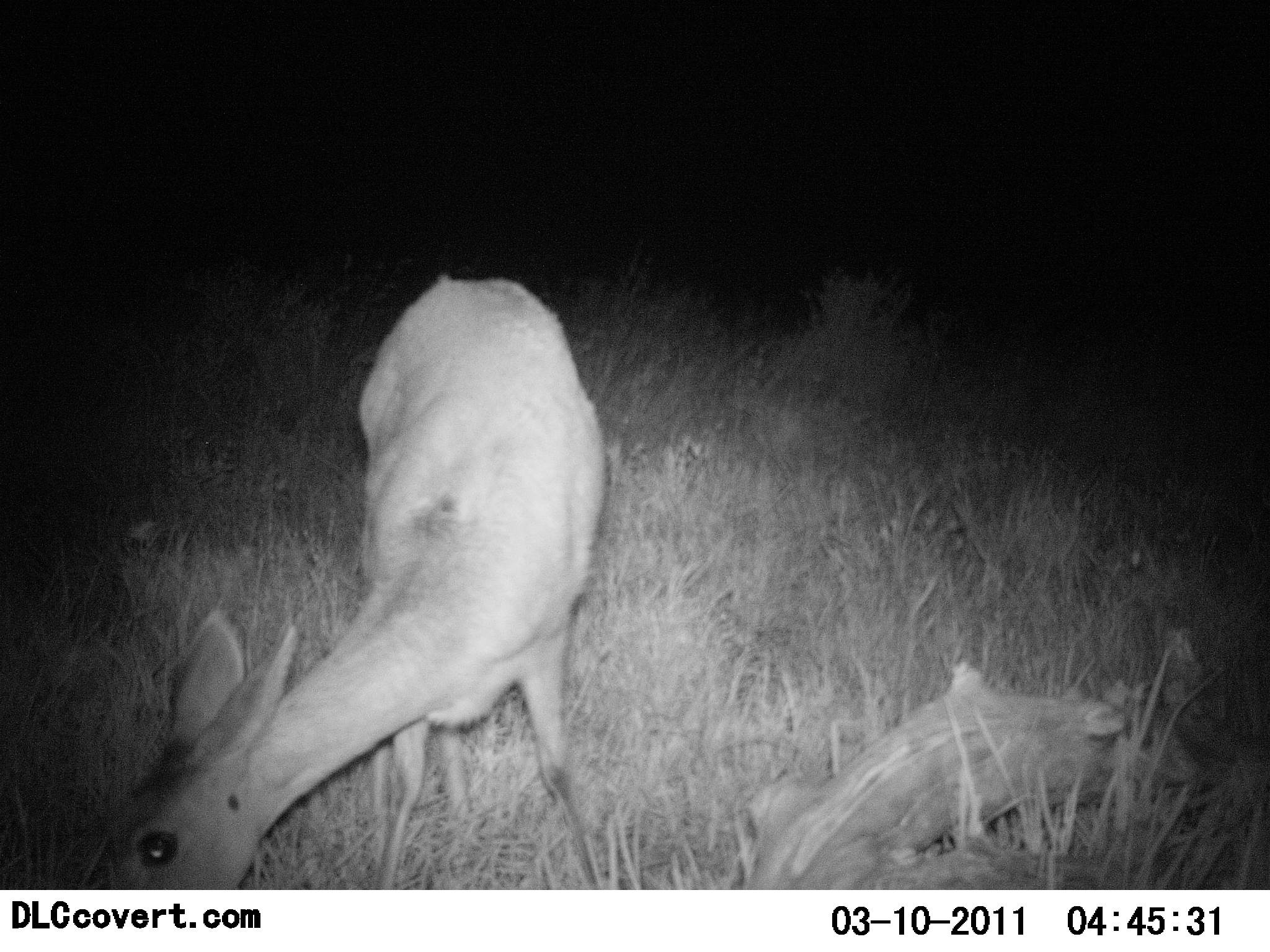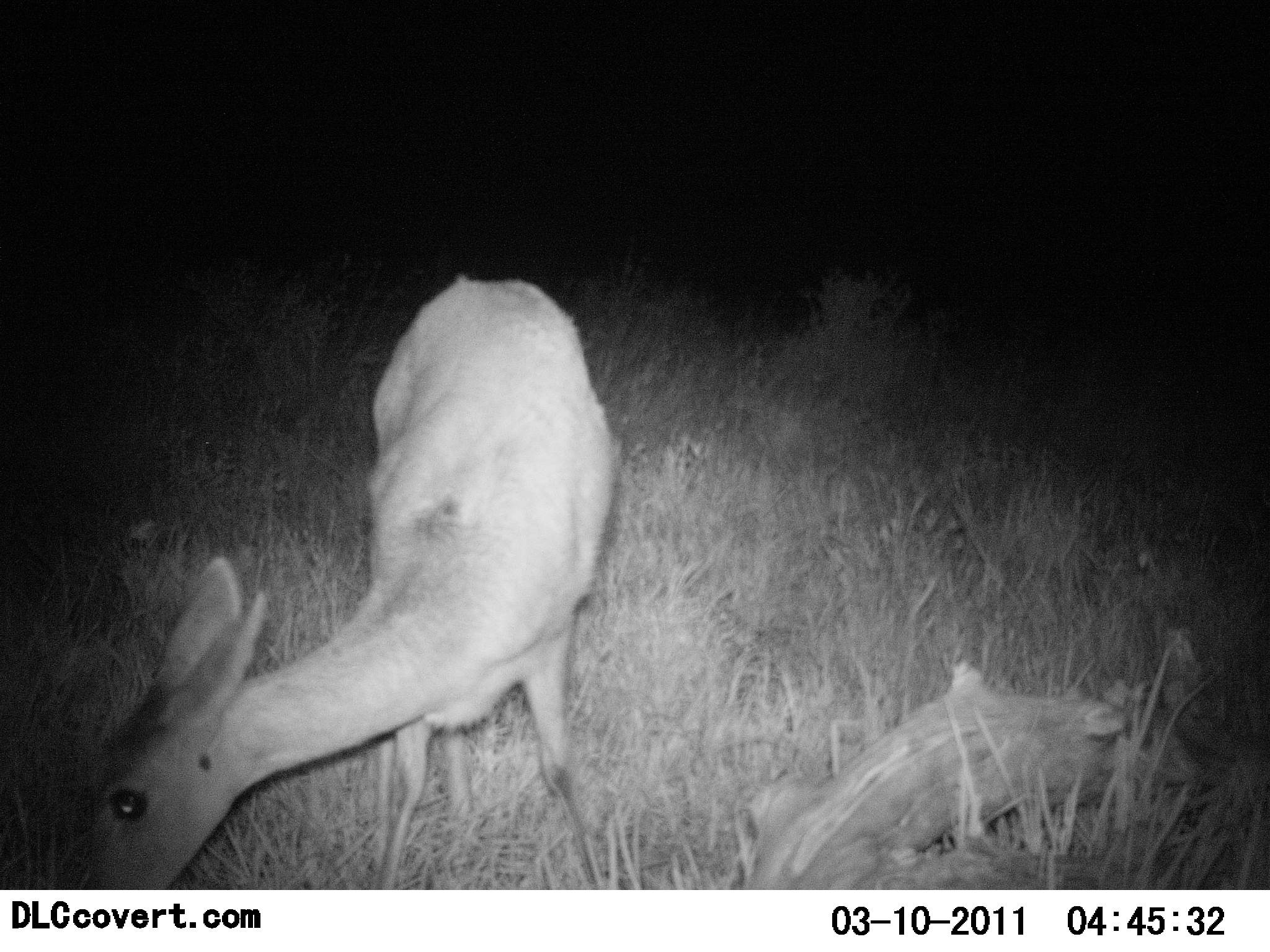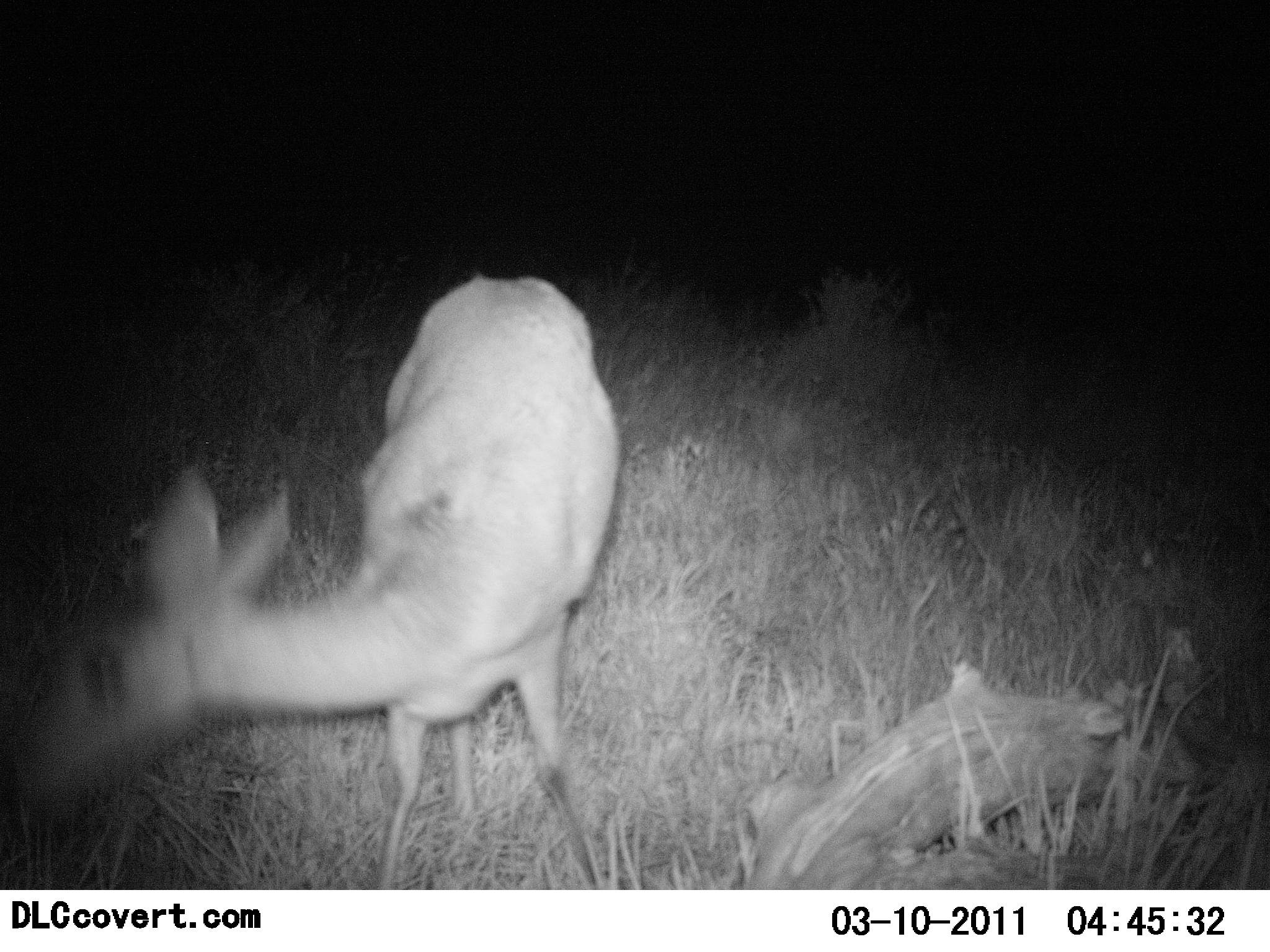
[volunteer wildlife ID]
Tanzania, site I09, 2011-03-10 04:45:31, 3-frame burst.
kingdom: Animalia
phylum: Chordata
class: Mammalia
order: Artiodactyla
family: Bovidae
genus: Redunca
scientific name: Redunca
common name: reedbuck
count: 1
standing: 25%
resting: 0%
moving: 0%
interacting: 0%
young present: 0%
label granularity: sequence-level